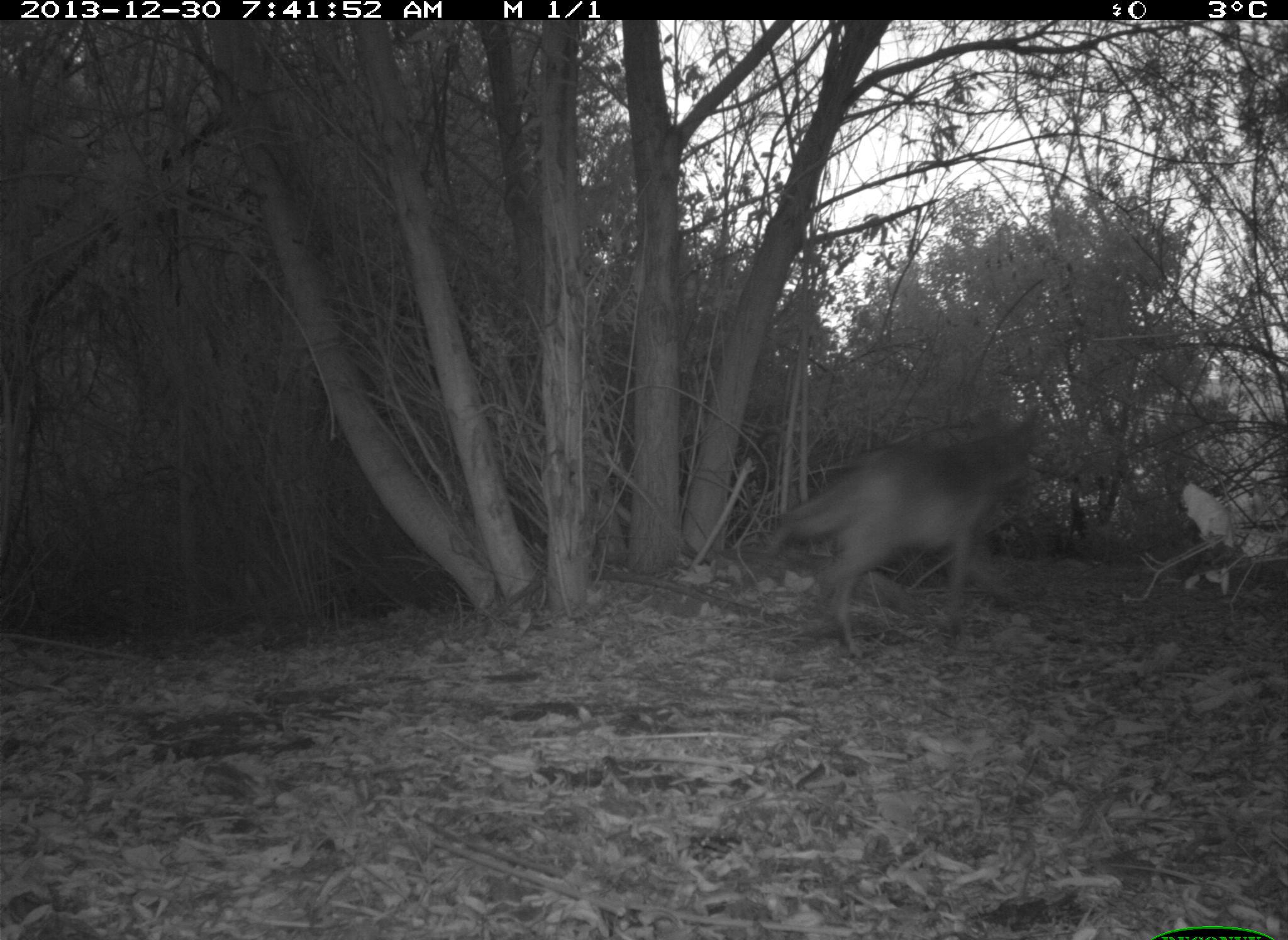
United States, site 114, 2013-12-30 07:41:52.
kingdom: Animalia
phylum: Chordata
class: Mammalia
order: Carnivora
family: Canidae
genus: Canis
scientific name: Canis latrans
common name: coyote